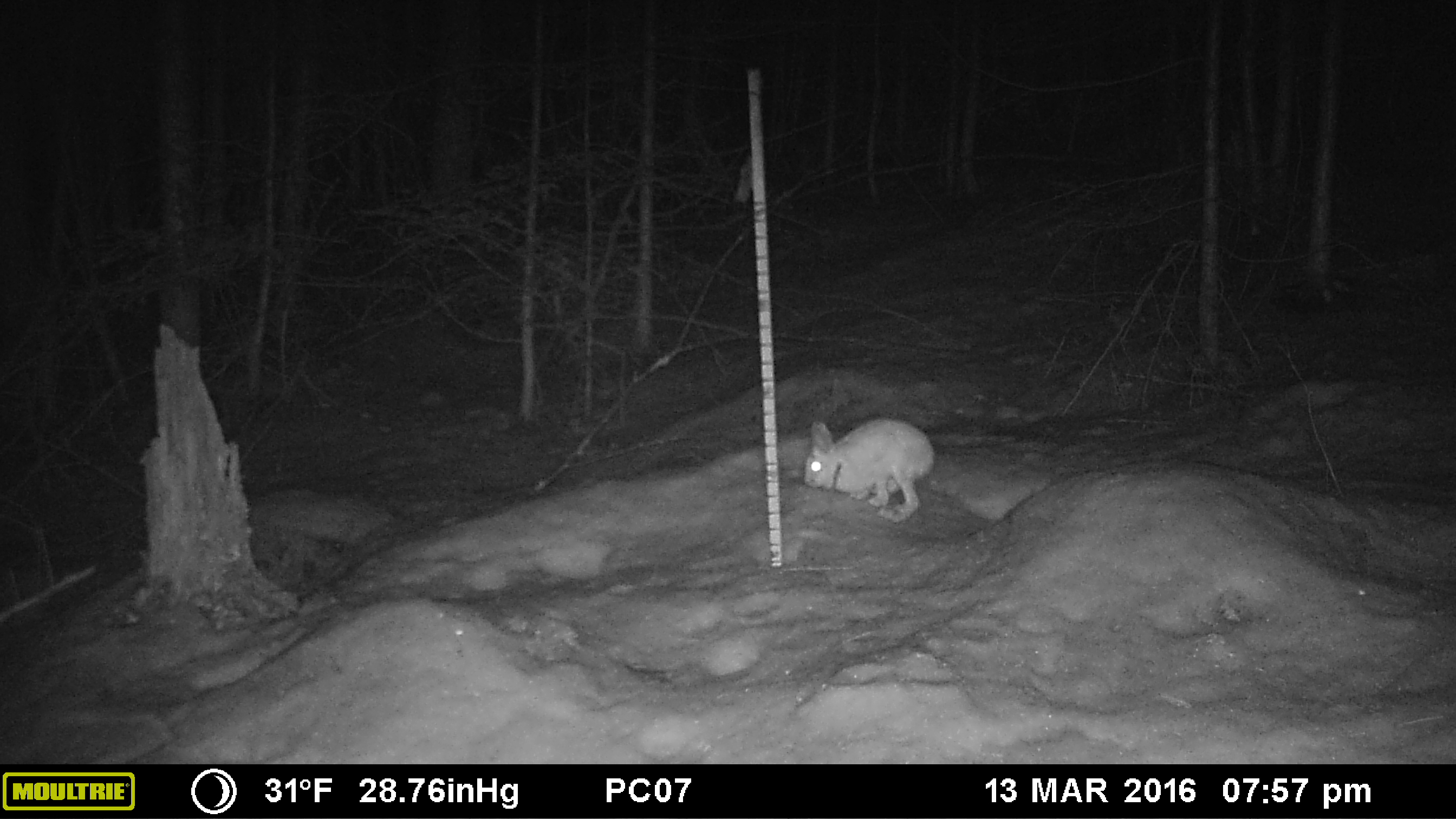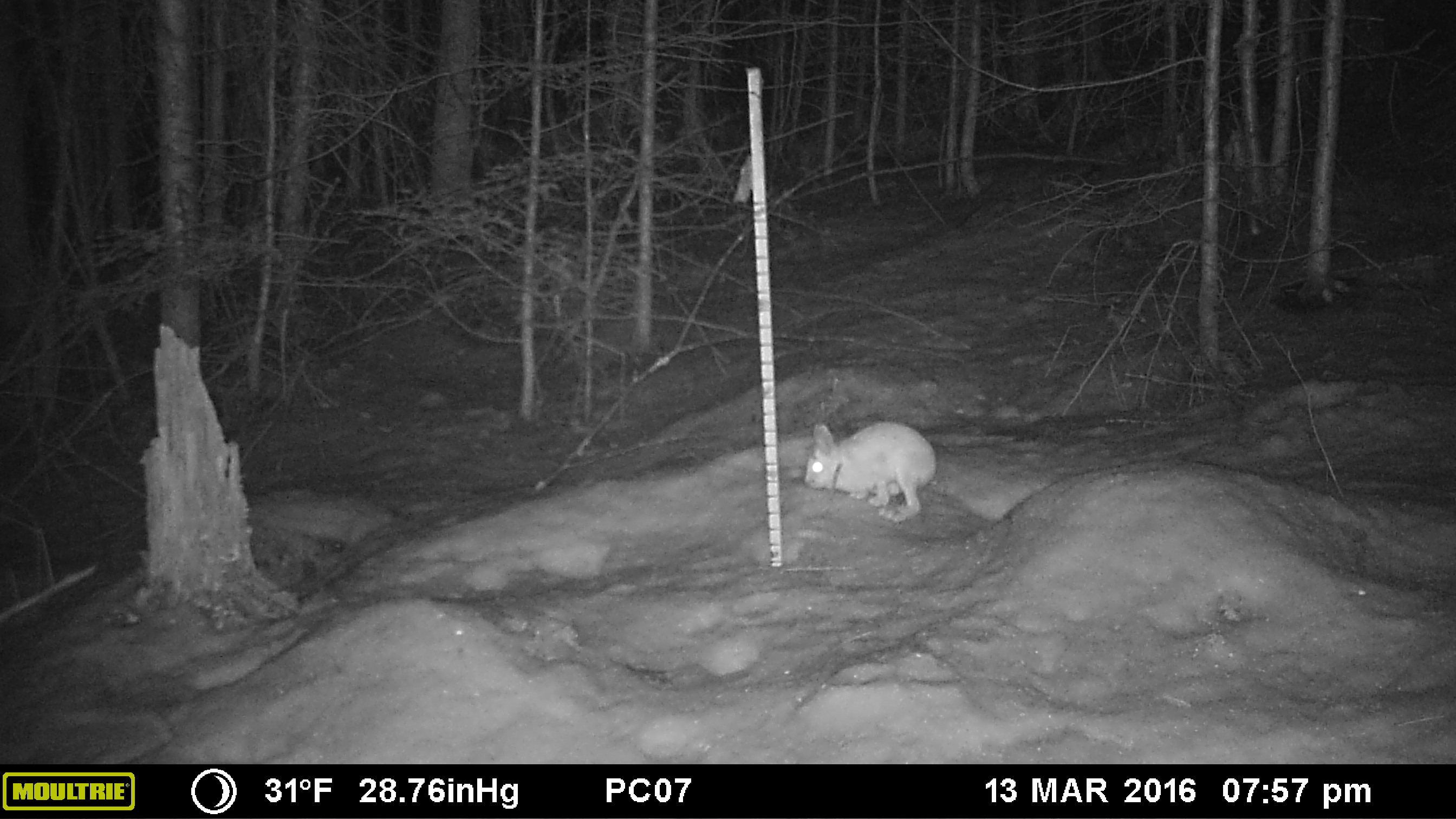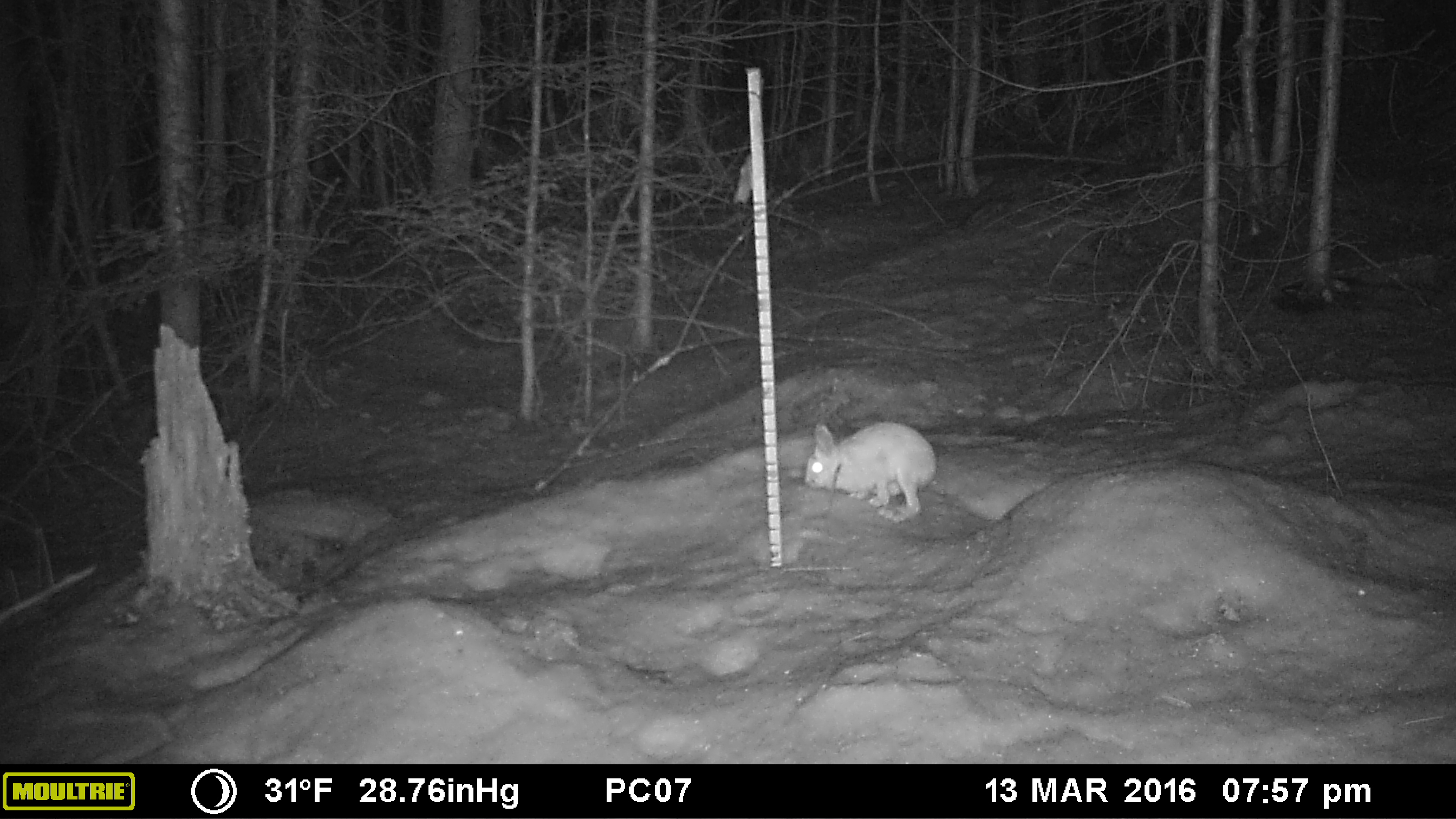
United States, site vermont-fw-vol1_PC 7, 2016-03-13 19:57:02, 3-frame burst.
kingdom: Animalia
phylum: Chordata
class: Mammalia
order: Lagomorpha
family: Leporidae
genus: Lepus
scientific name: Lepus americanus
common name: snowshoe hare